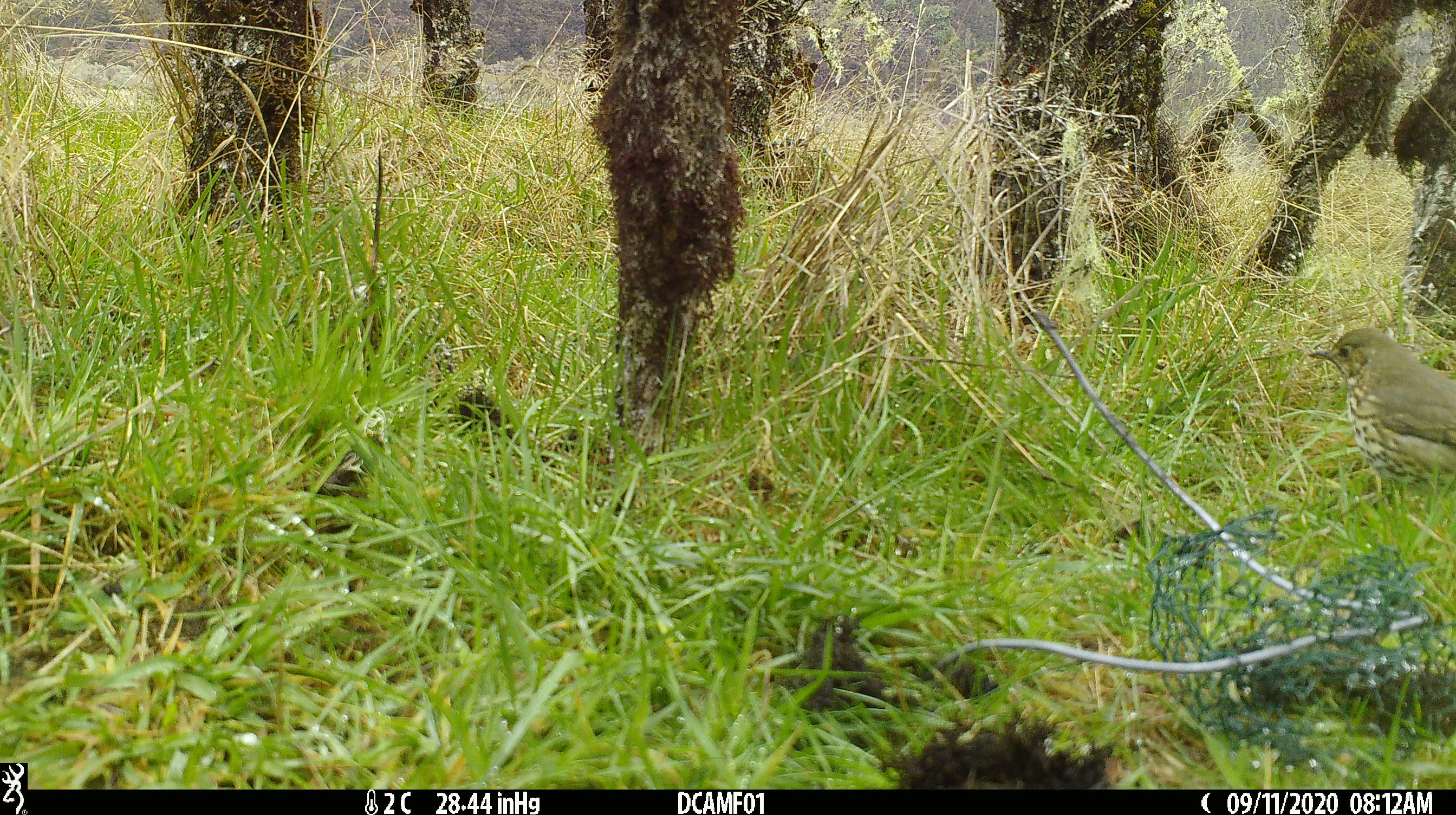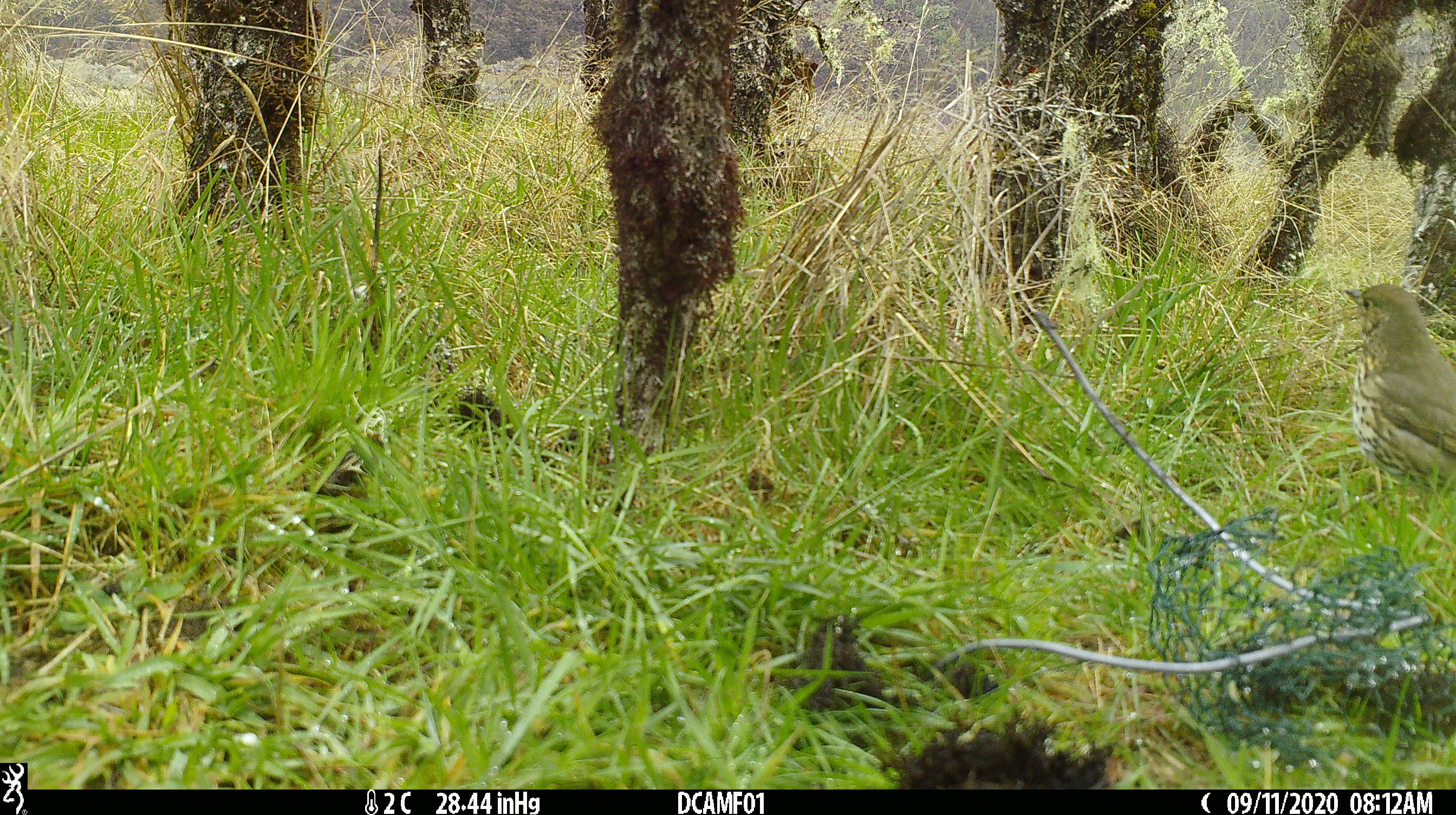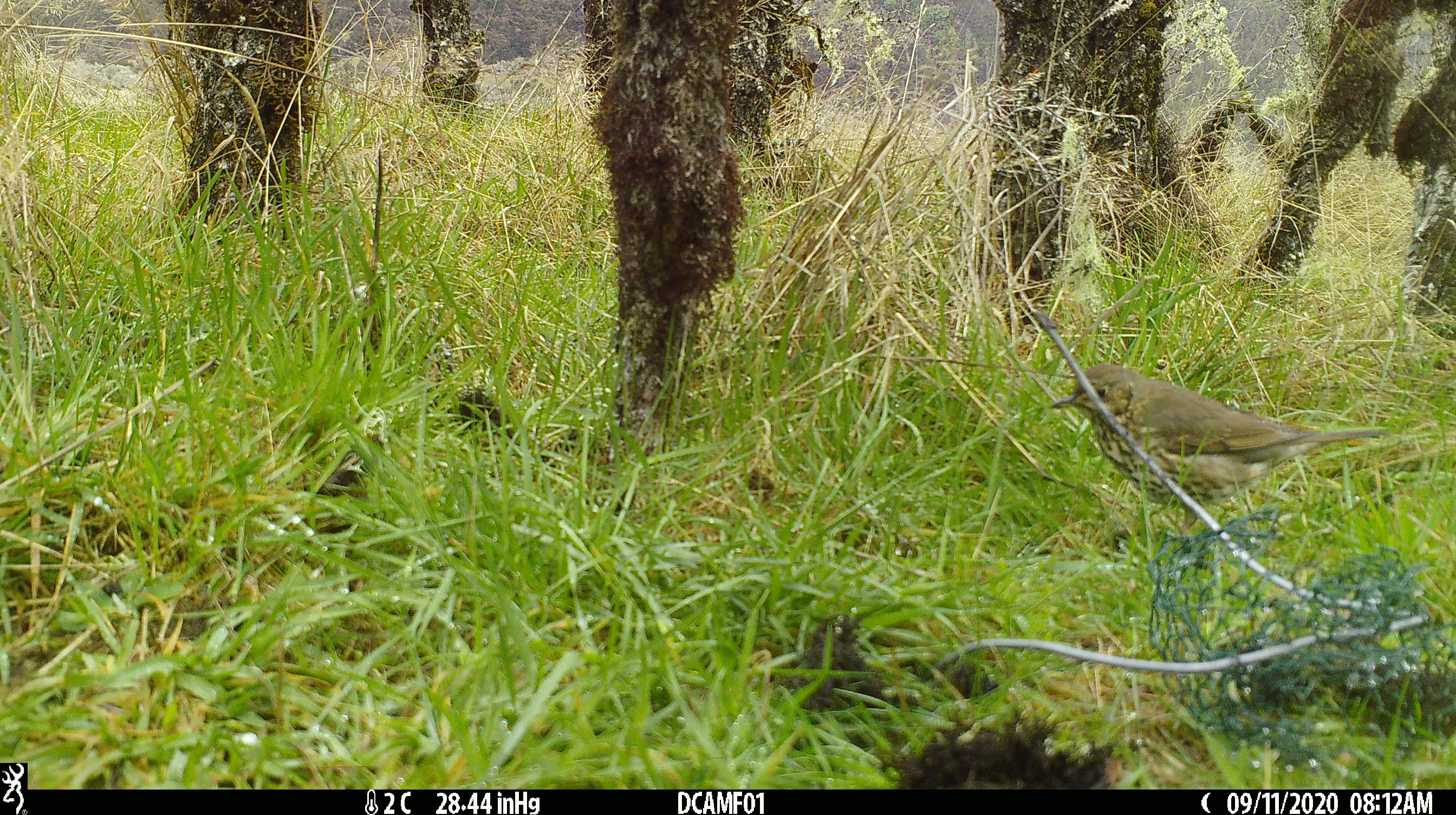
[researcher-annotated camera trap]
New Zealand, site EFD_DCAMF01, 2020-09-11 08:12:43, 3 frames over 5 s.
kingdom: Animalia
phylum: Chordata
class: Aves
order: Passeriformes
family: Turdidae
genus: Turdus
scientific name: Turdus philomelos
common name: song thrush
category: thrush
Thrush (song thrush) (Turdus philomelos).